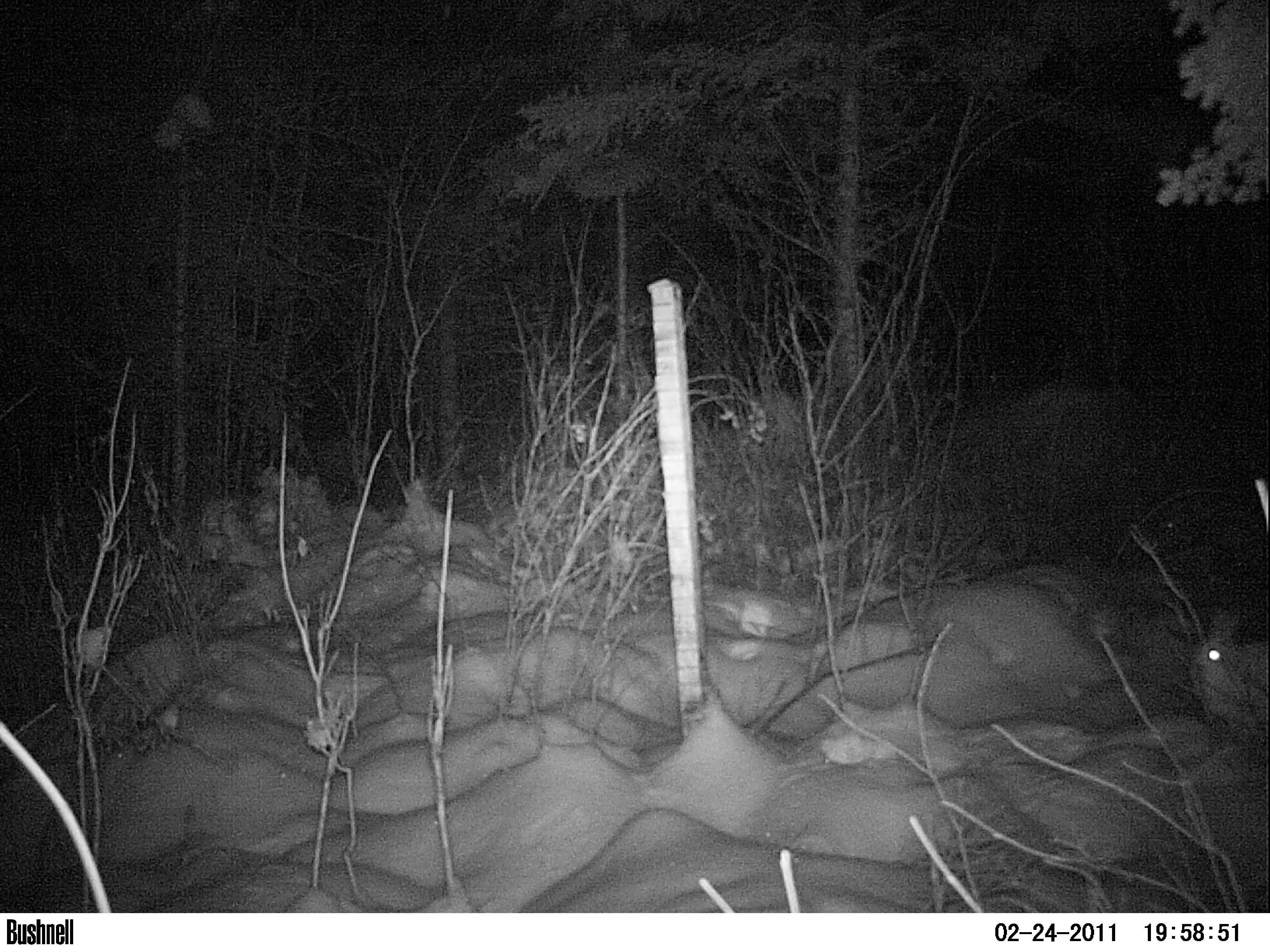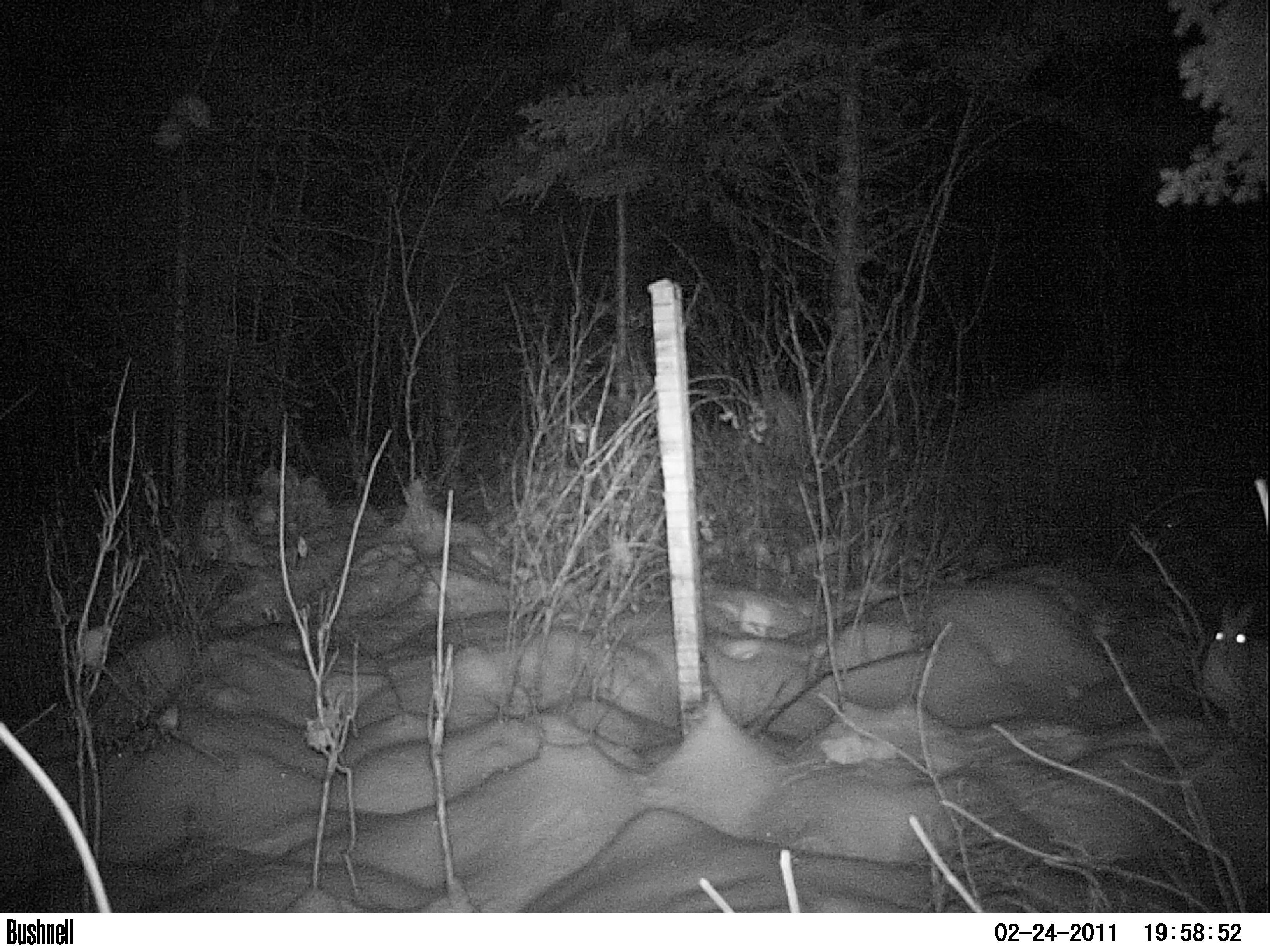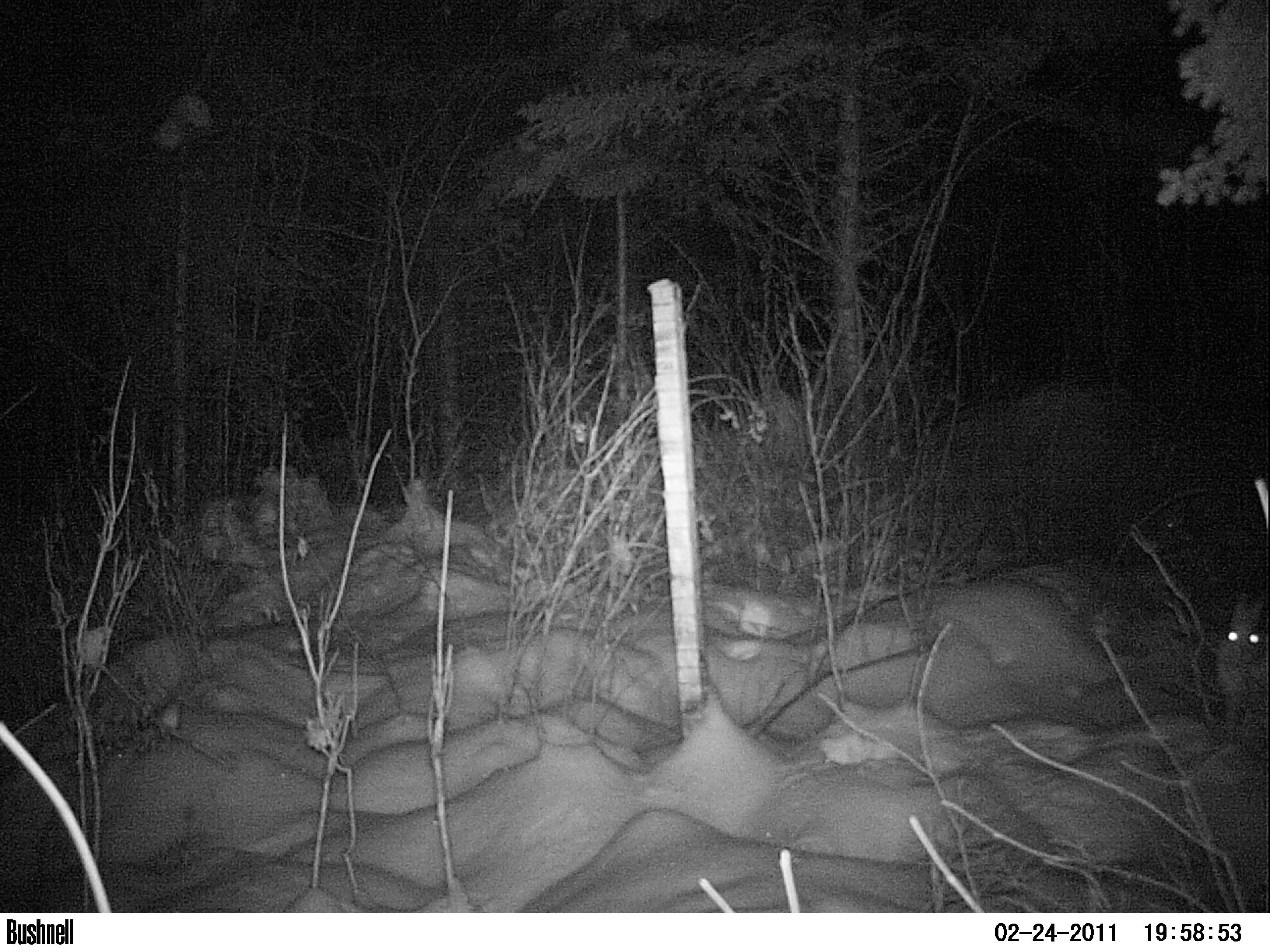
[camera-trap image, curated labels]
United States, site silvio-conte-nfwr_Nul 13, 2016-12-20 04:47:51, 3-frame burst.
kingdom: Animalia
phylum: Chordata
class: Mammalia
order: Lagomorpha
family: Leporidae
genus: Lepus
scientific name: Lepus americanus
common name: snowshoe hare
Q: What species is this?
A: Snowshoe hare (Lepus americanus).